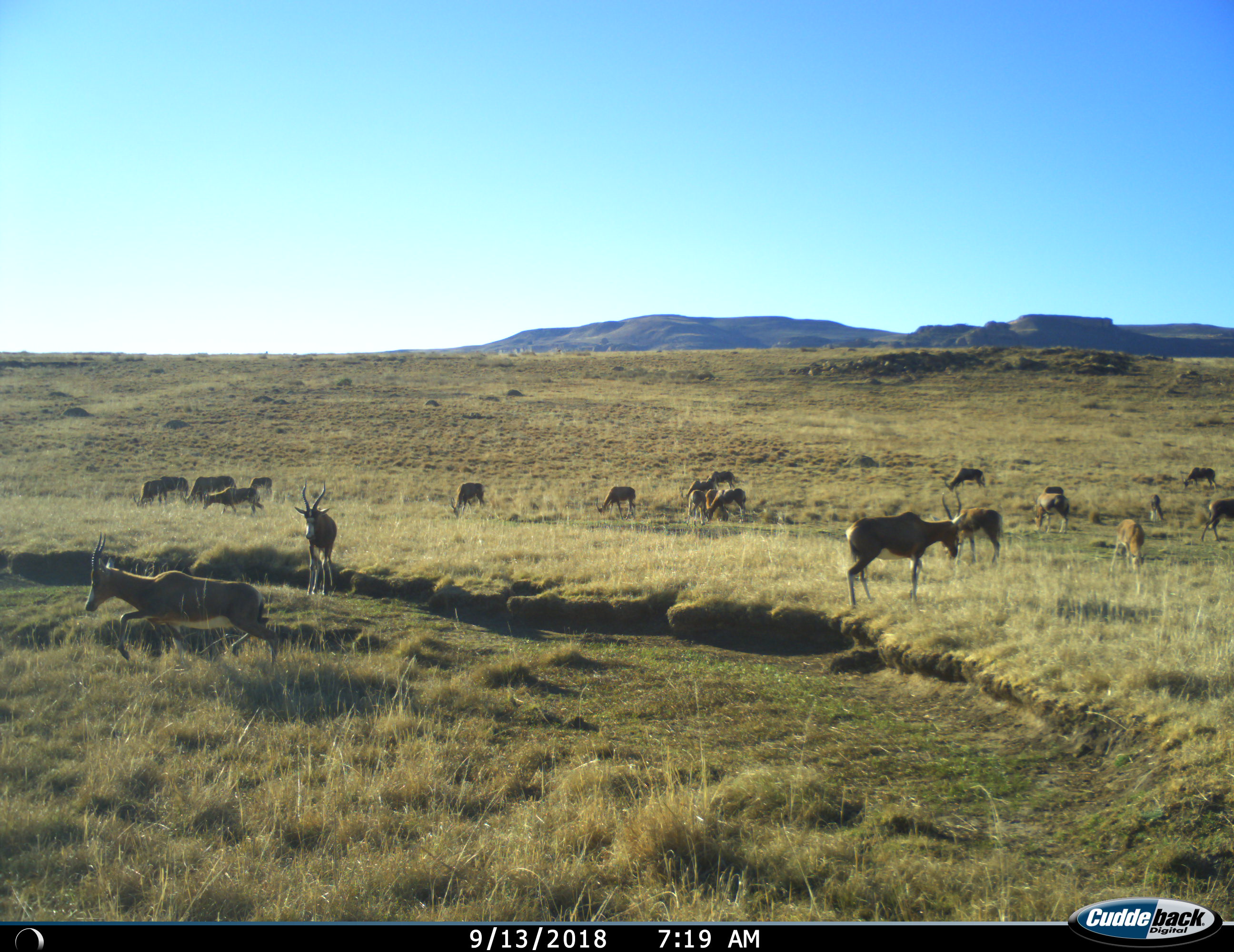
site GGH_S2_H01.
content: unidentified animal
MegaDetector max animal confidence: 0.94